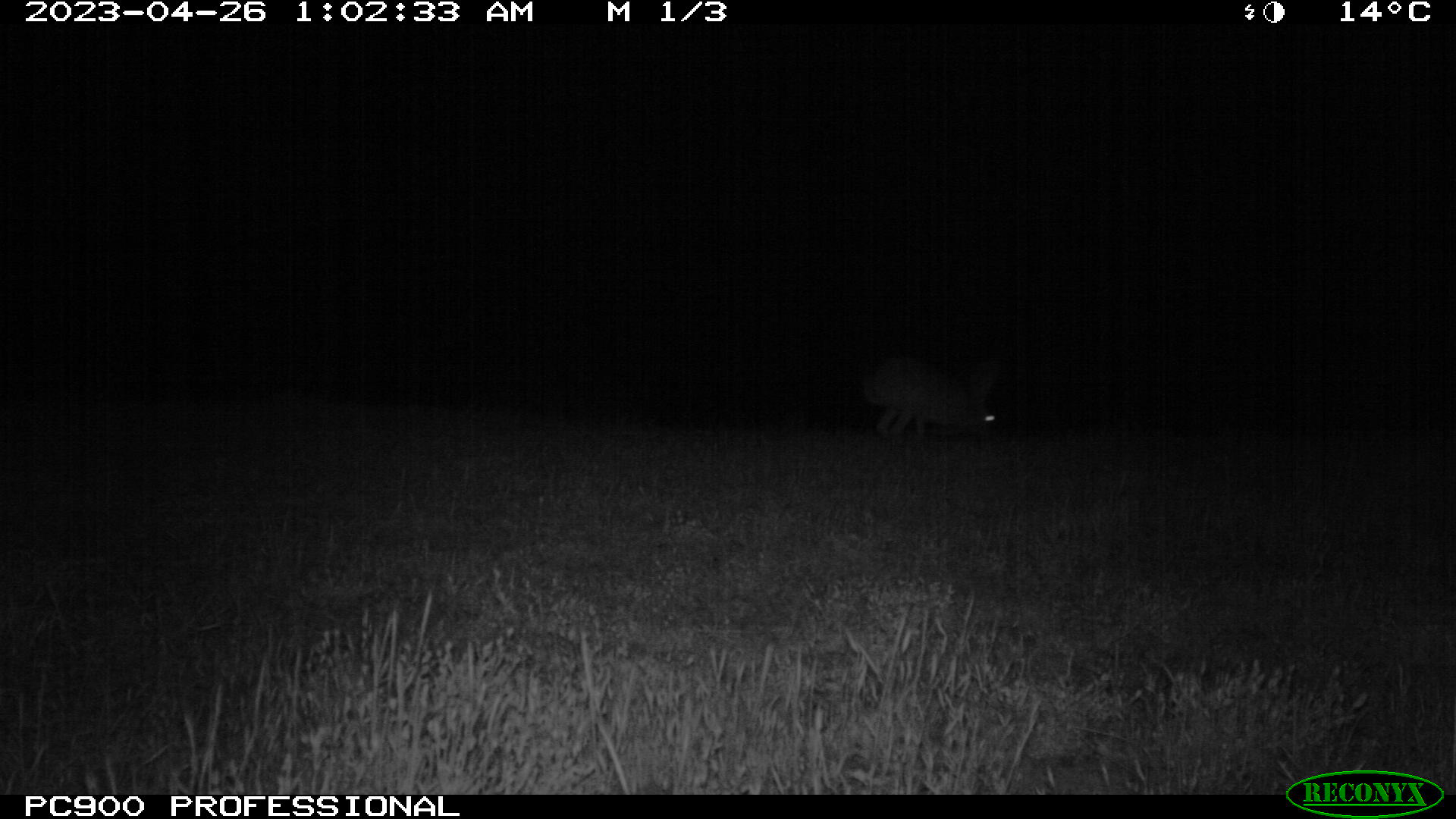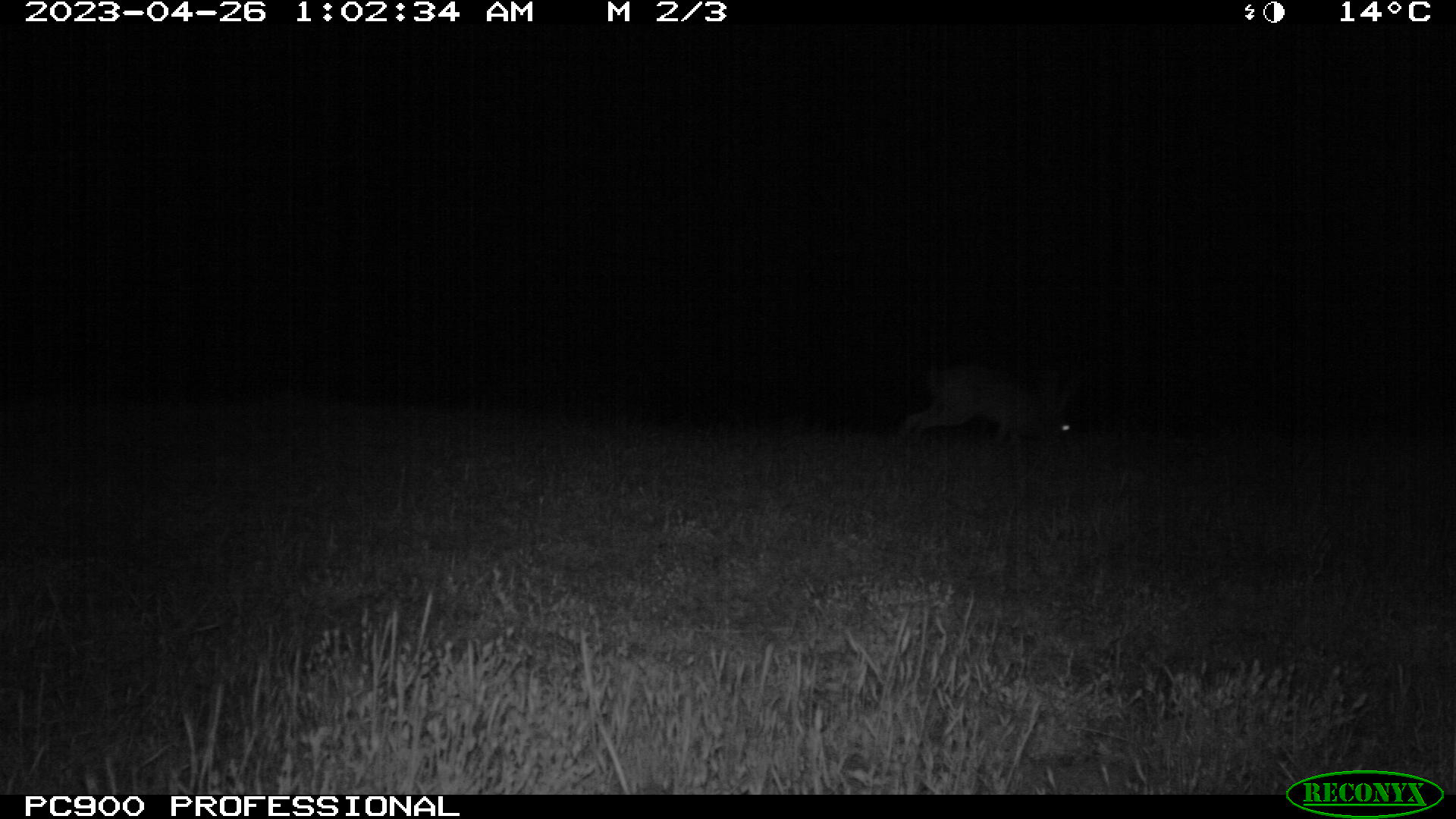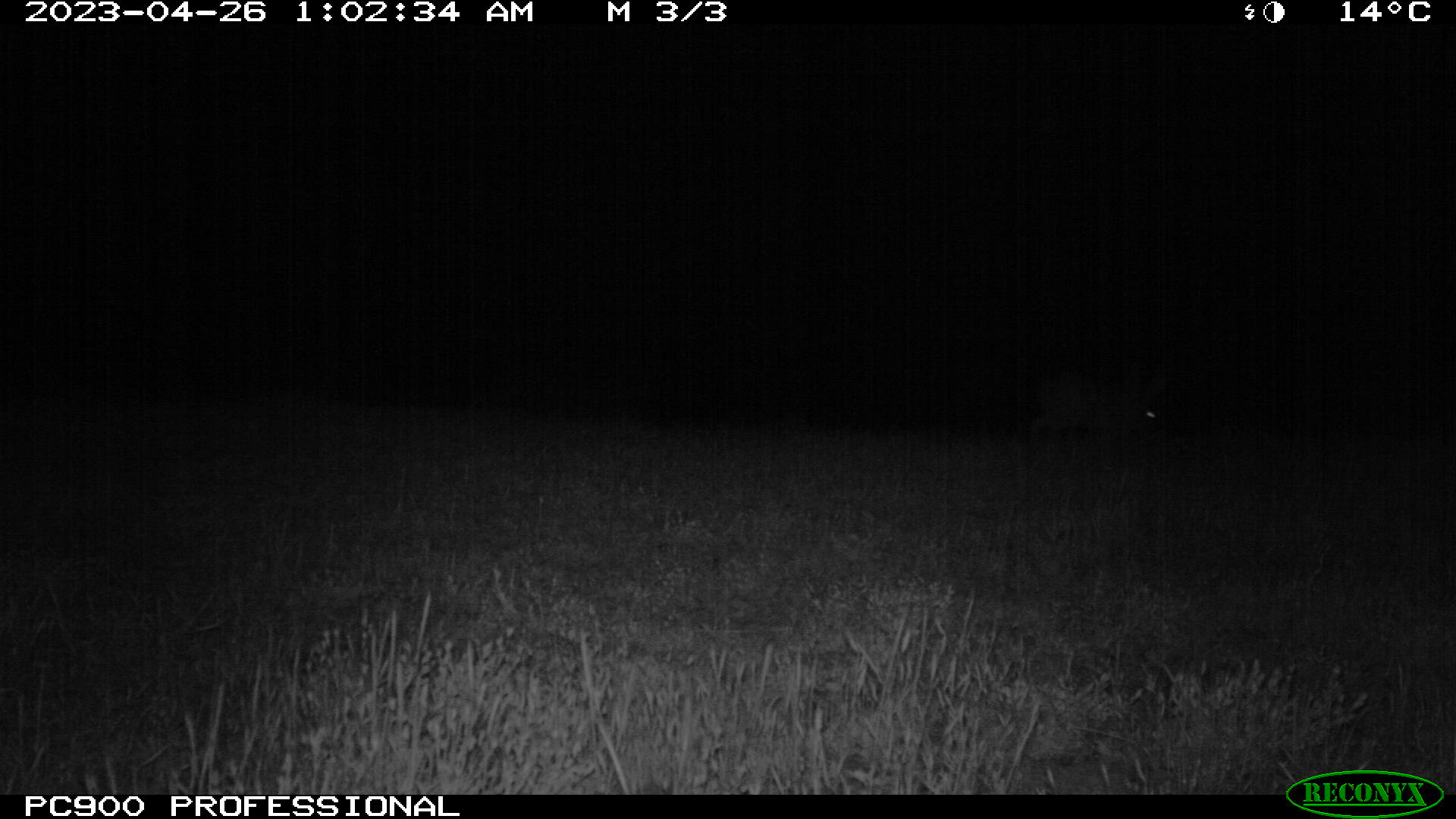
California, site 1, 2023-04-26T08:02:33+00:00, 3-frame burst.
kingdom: Animalia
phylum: Chordata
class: Mammalia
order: Lagomorpha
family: Leporidae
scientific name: Leporidae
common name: rabbit